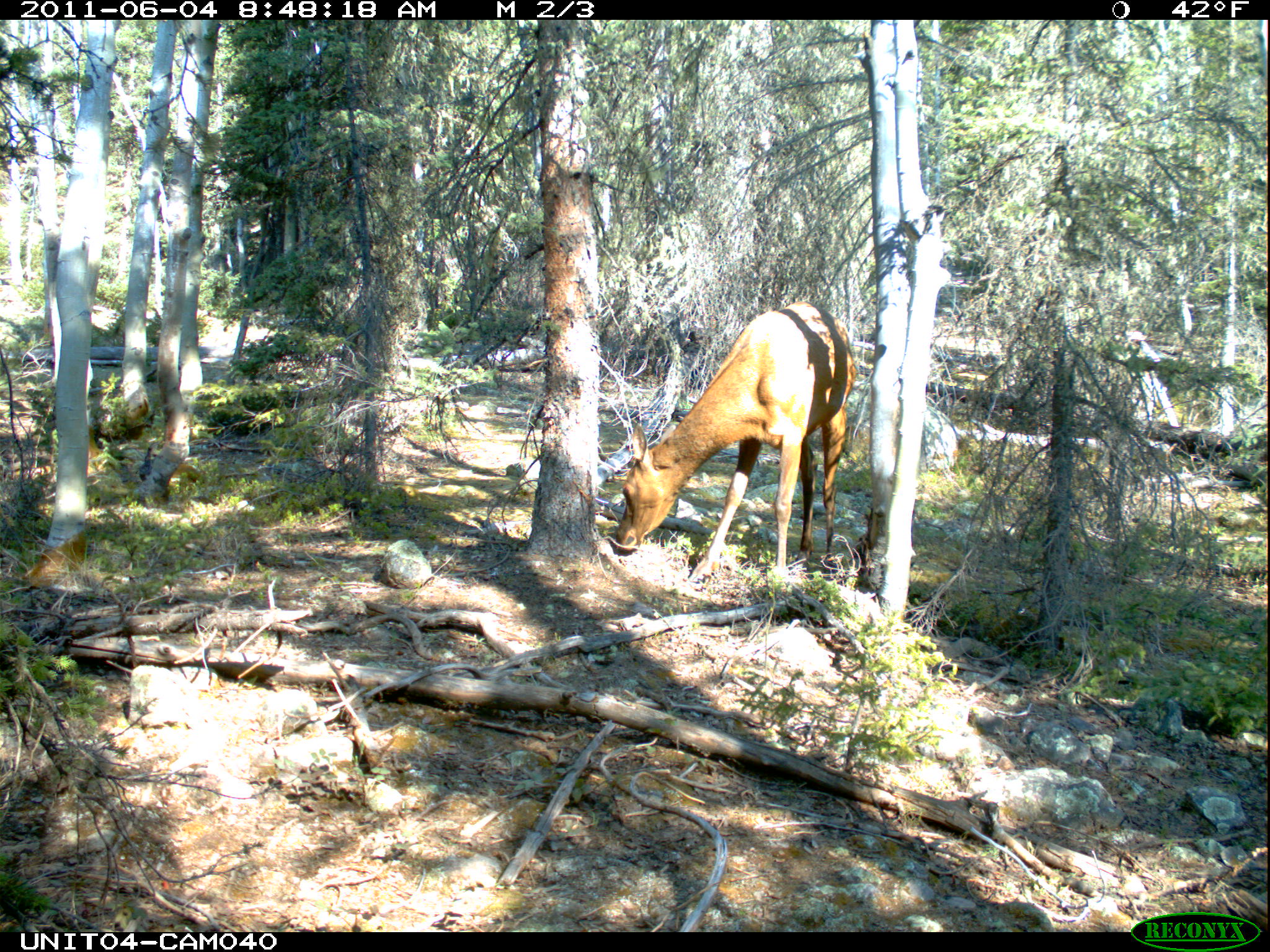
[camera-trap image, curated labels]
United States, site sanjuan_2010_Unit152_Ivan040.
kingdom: Animalia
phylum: Chordata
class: Mammalia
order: Artiodactyla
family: Cervidae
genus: Cervus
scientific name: Cervus elaphus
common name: red deer